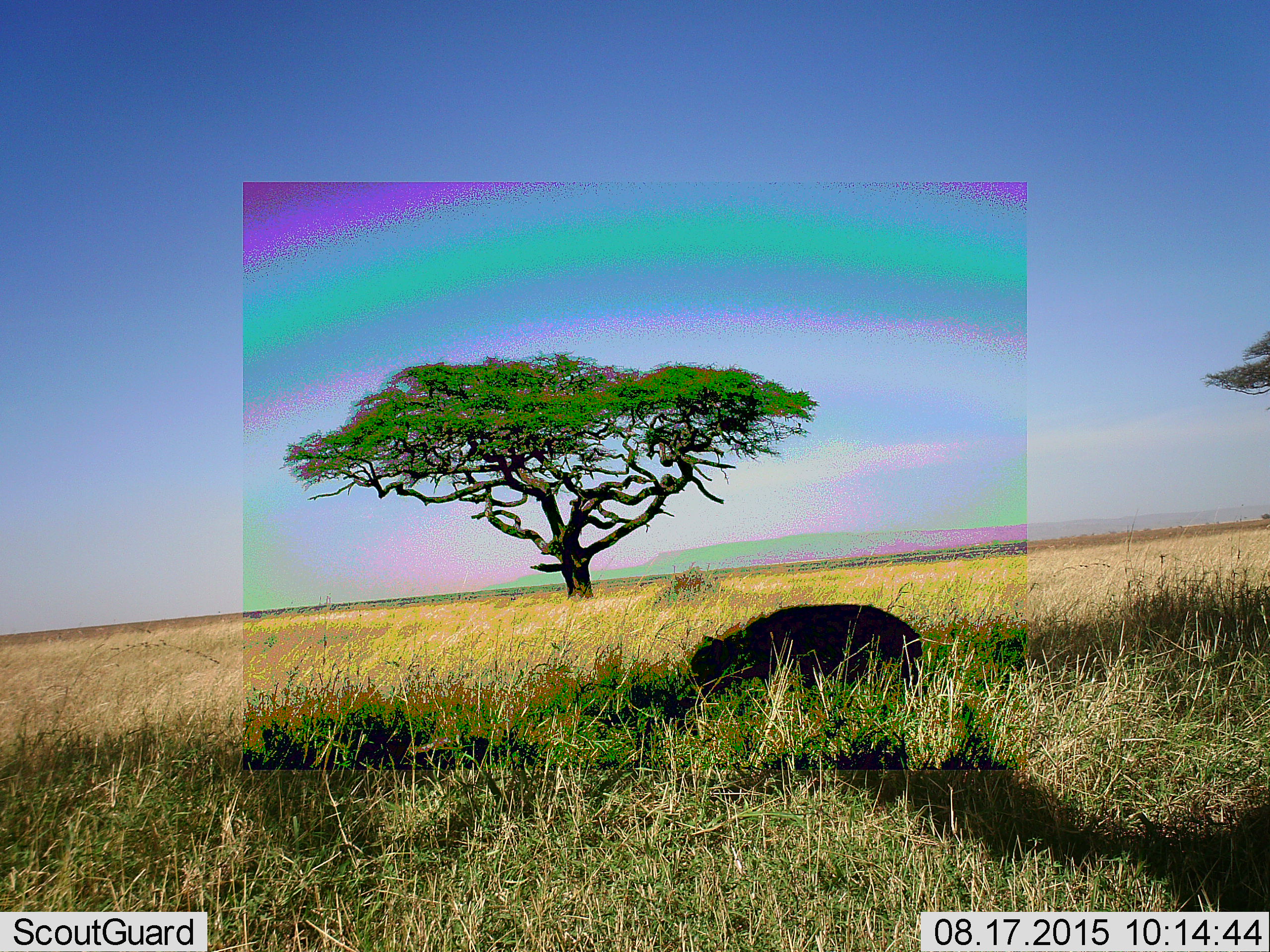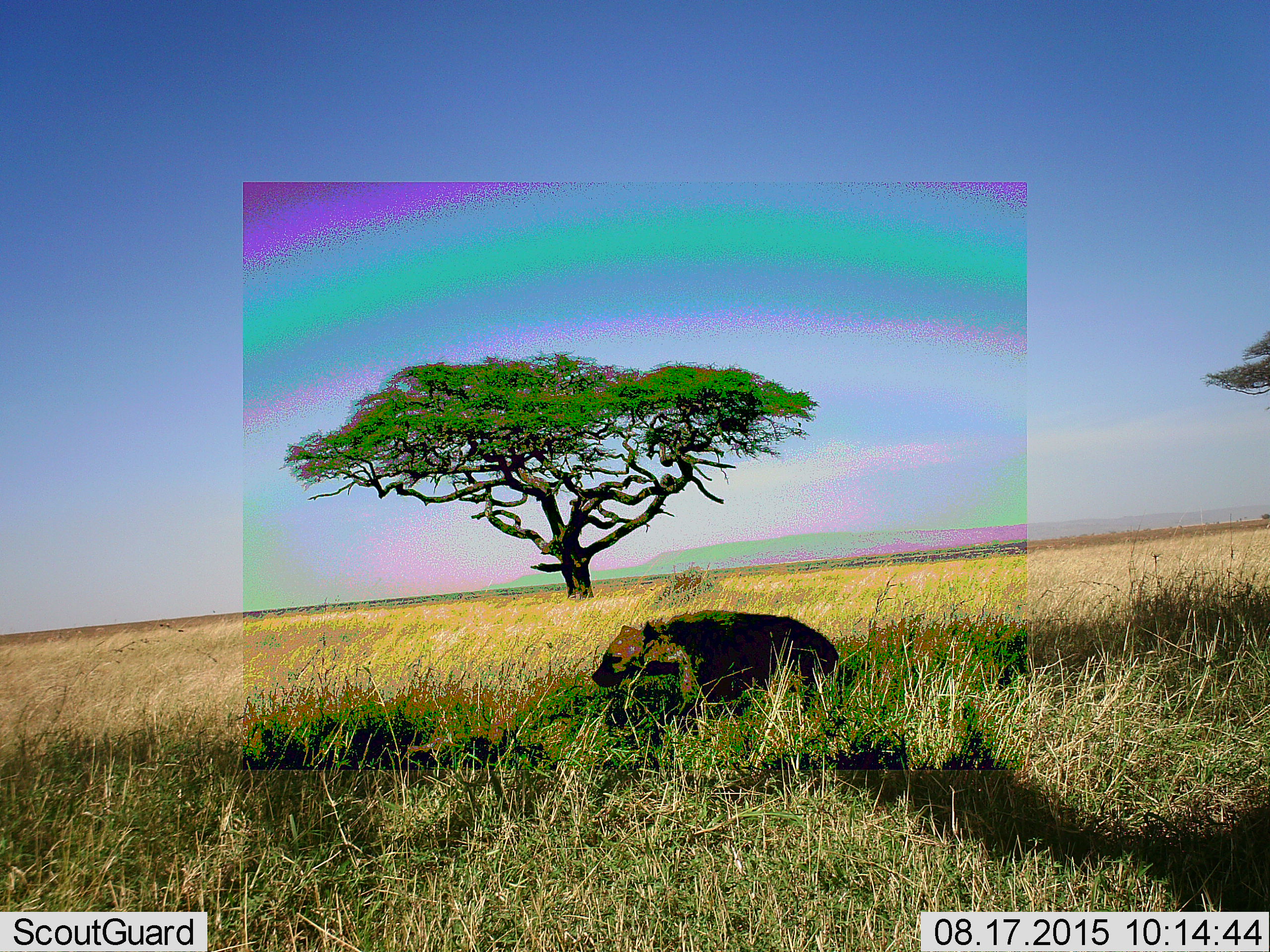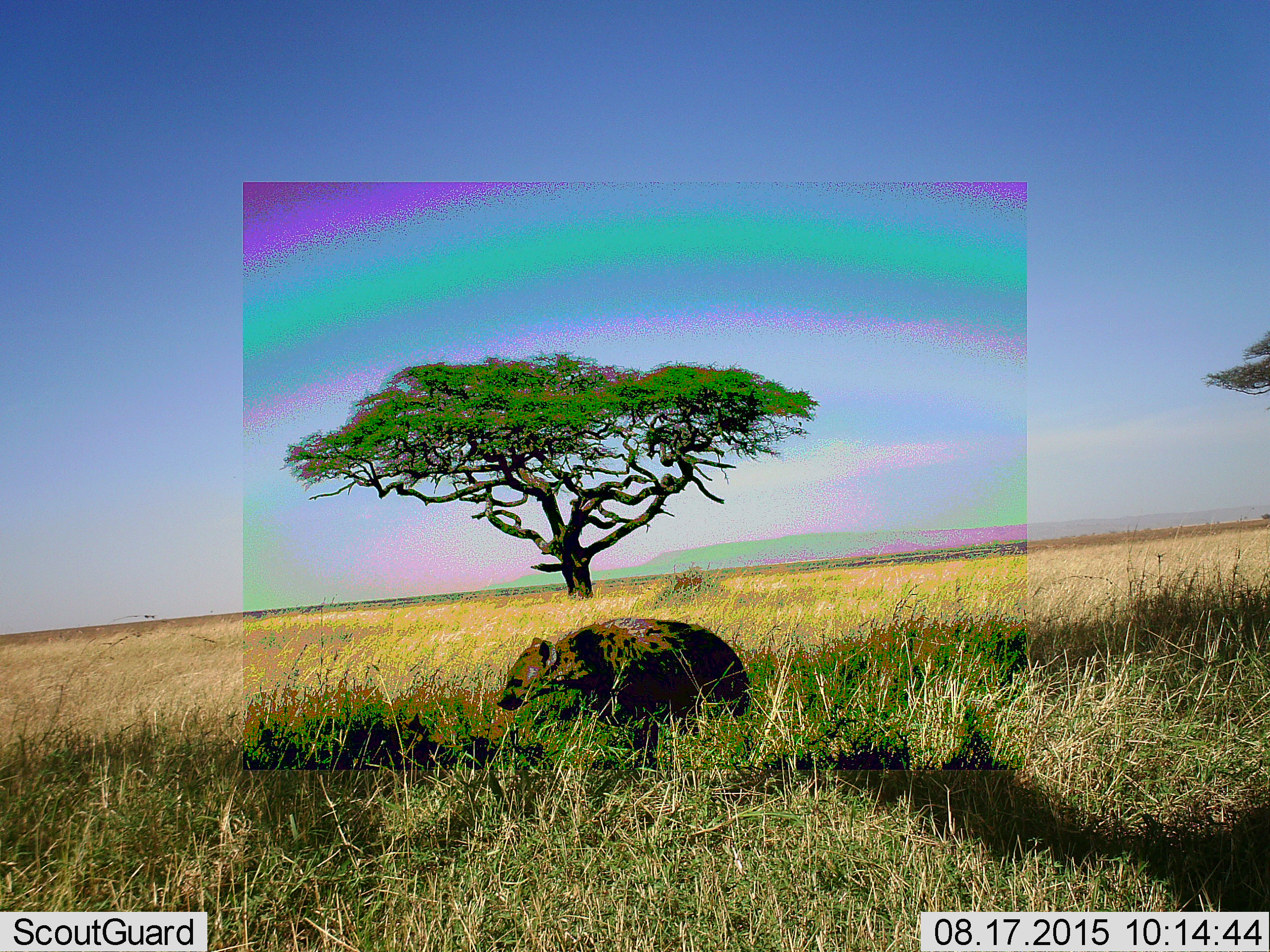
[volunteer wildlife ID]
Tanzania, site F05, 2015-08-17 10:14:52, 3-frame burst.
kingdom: Animalia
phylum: Chordata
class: Mammalia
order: Carnivora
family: Hyaenidae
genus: Crocuta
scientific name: Crocuta crocuta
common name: spotted hyena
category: hyenaspotted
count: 1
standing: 10%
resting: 0%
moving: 100%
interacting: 0%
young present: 0%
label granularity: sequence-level